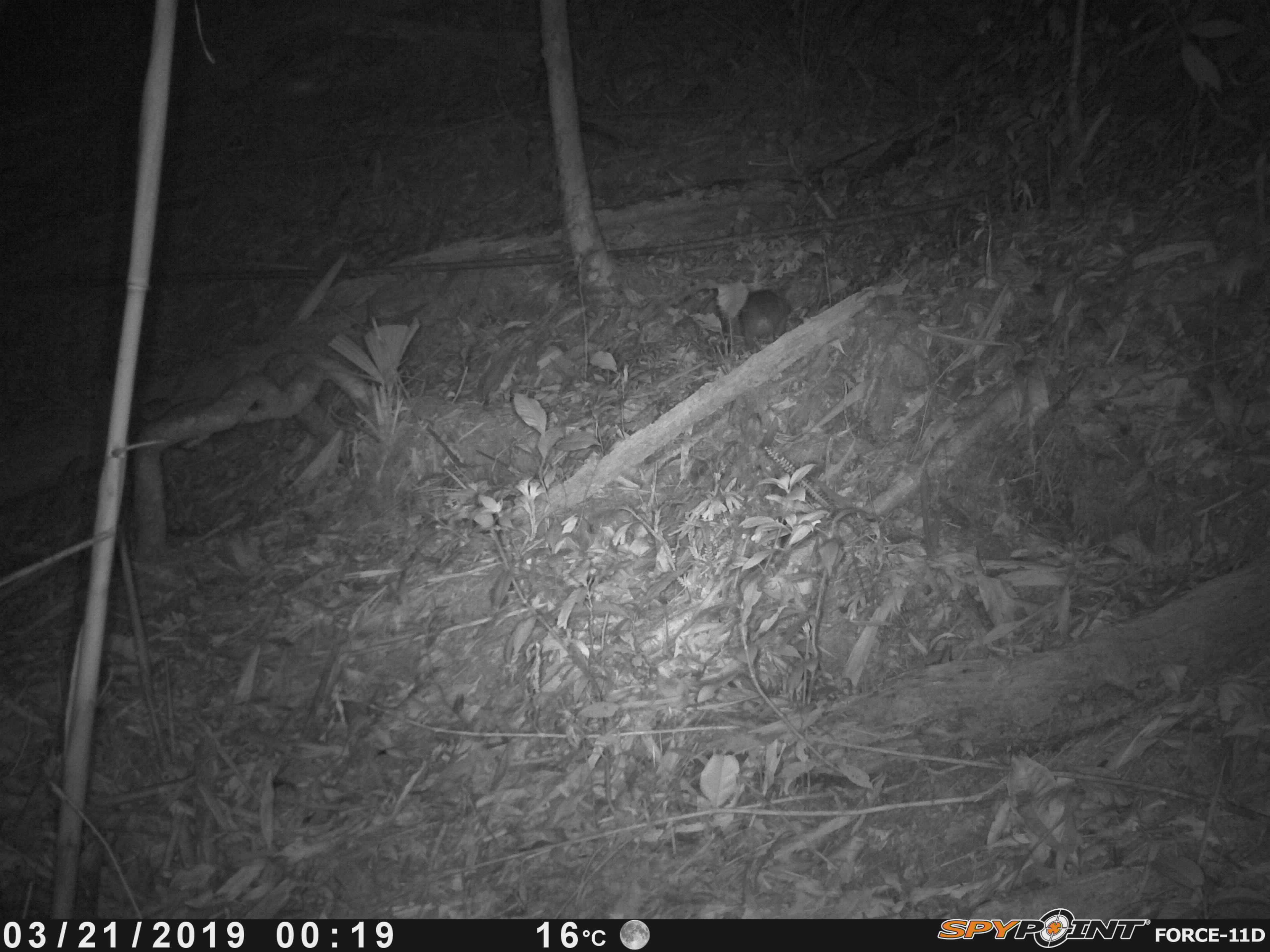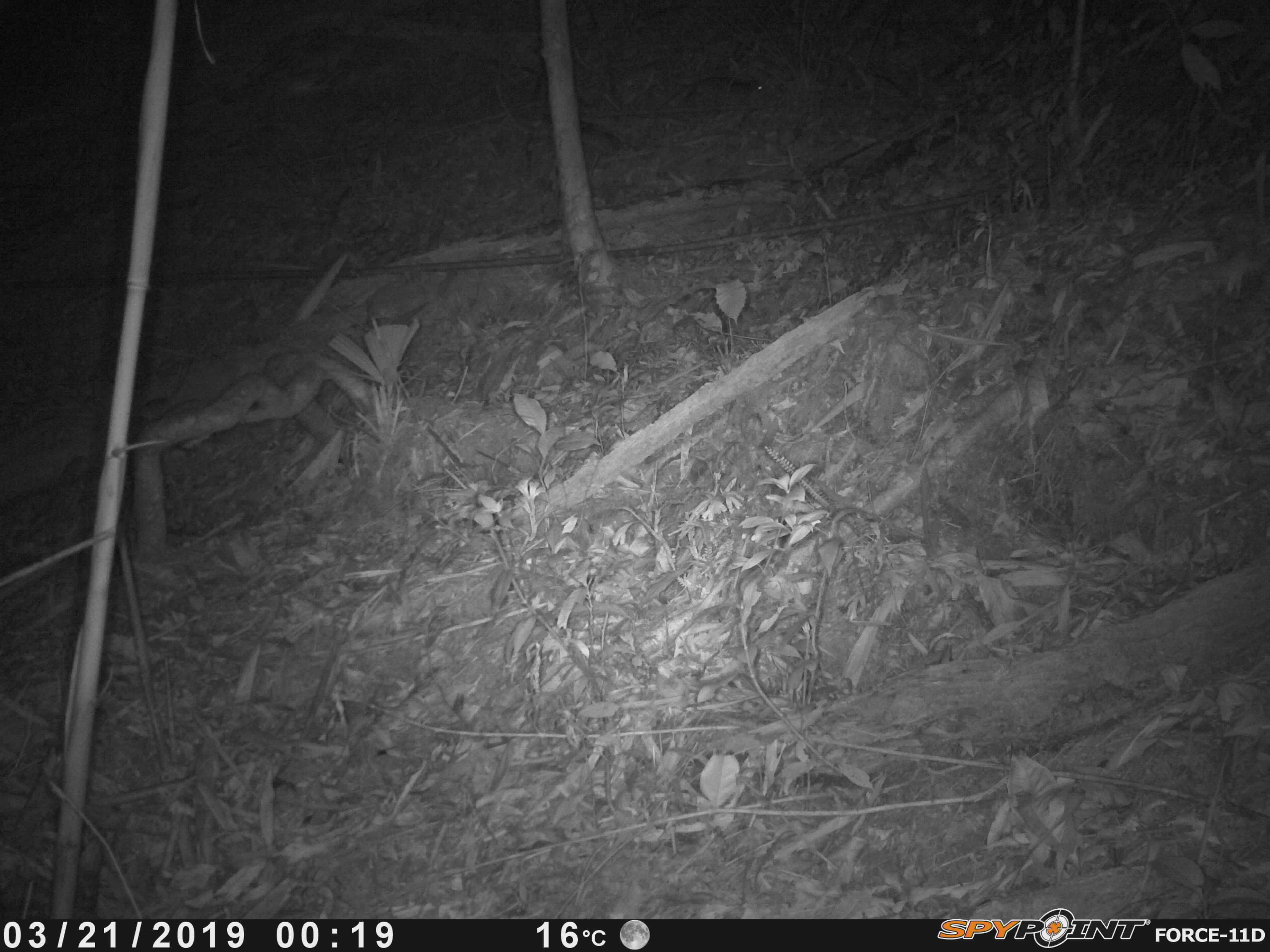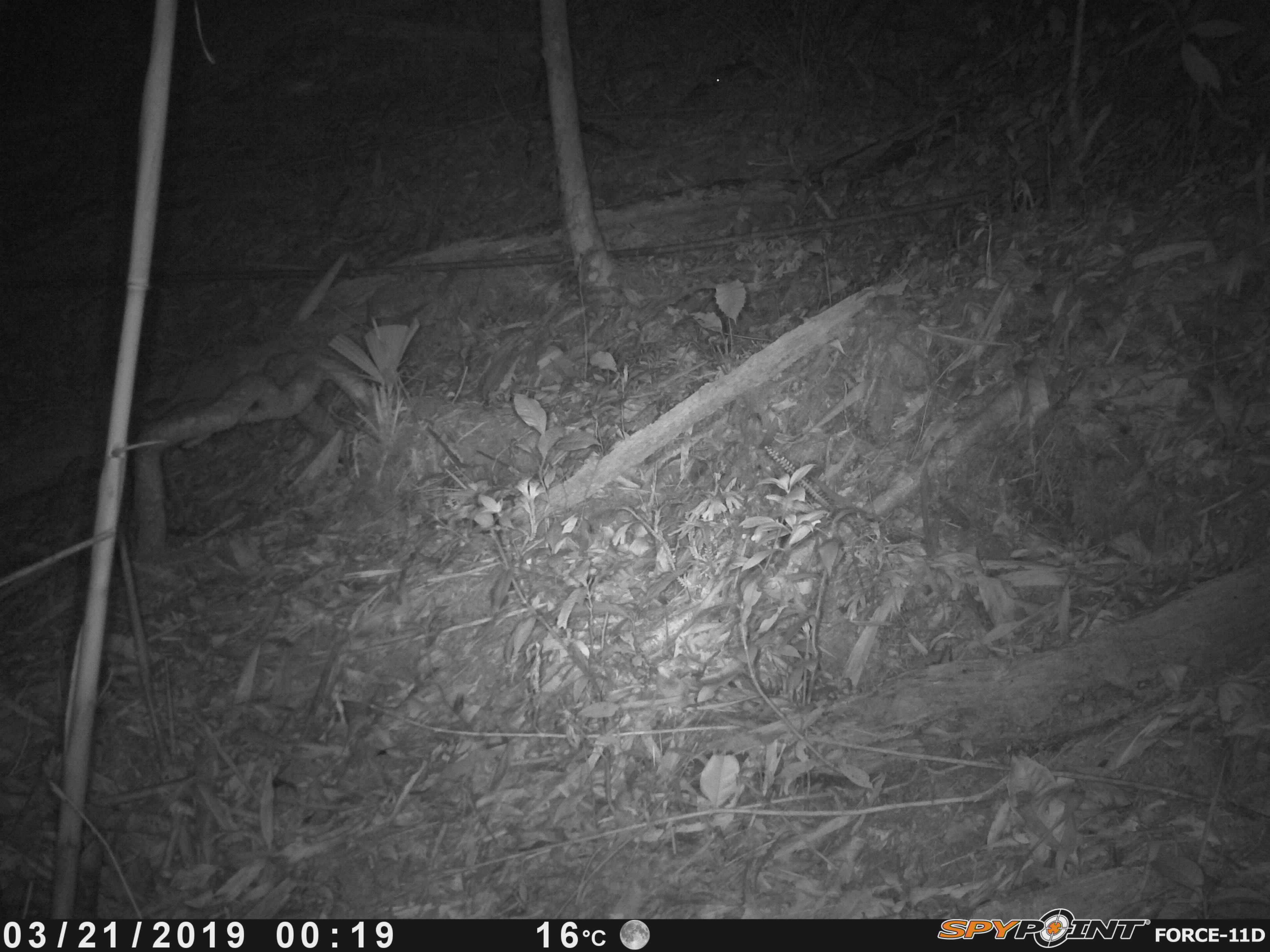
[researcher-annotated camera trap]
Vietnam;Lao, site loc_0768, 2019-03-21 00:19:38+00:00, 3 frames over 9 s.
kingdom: Animalia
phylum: Chordata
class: Mammalia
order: Rodentia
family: Muridae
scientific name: Muridae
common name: old-world mice and rats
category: unidentified murid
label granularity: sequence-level